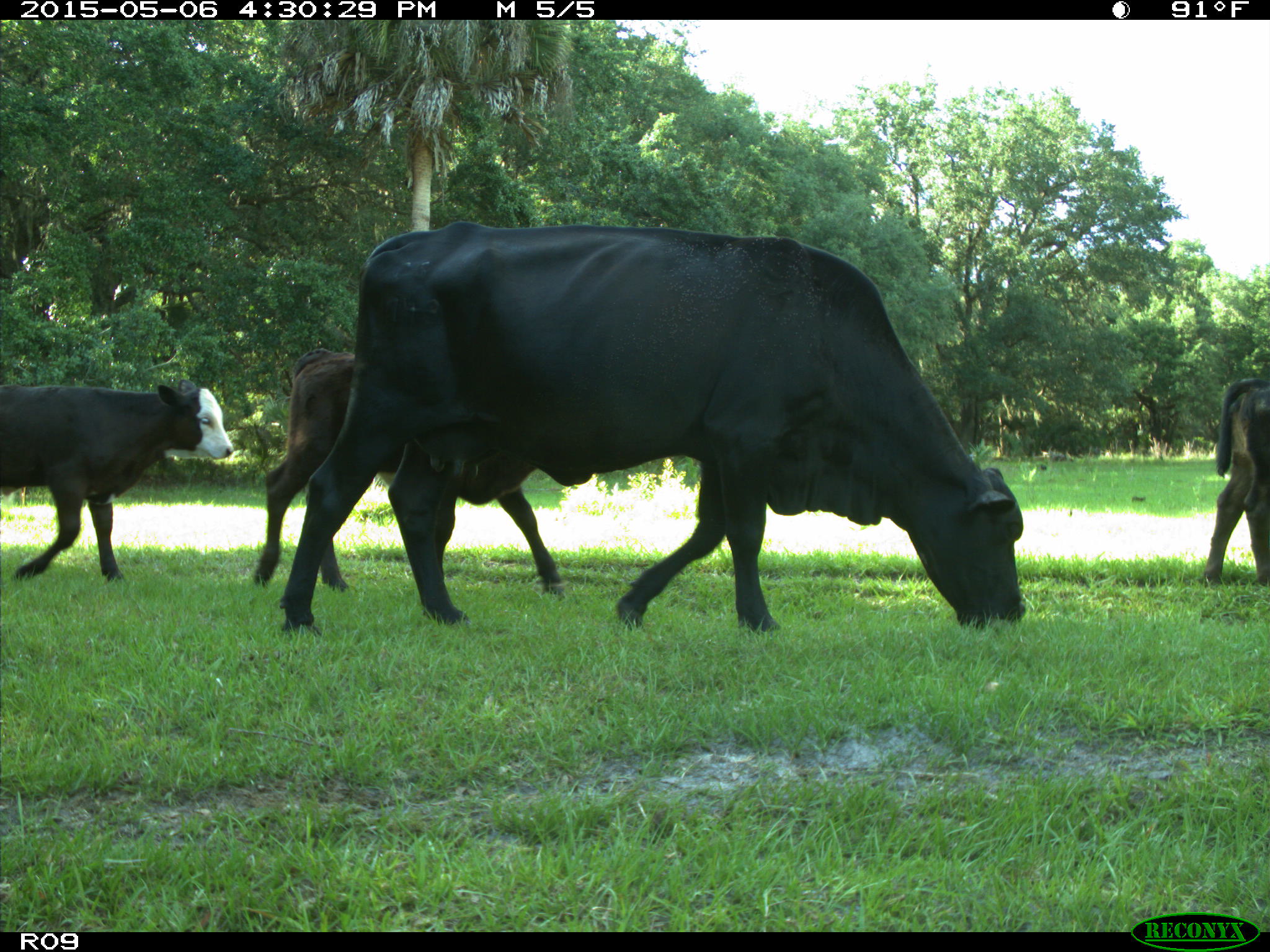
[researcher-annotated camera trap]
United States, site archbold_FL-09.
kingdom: Animalia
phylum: Chordata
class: Mammalia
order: Artiodactyla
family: Bovidae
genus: Bos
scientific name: Bos taurus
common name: domestic cow